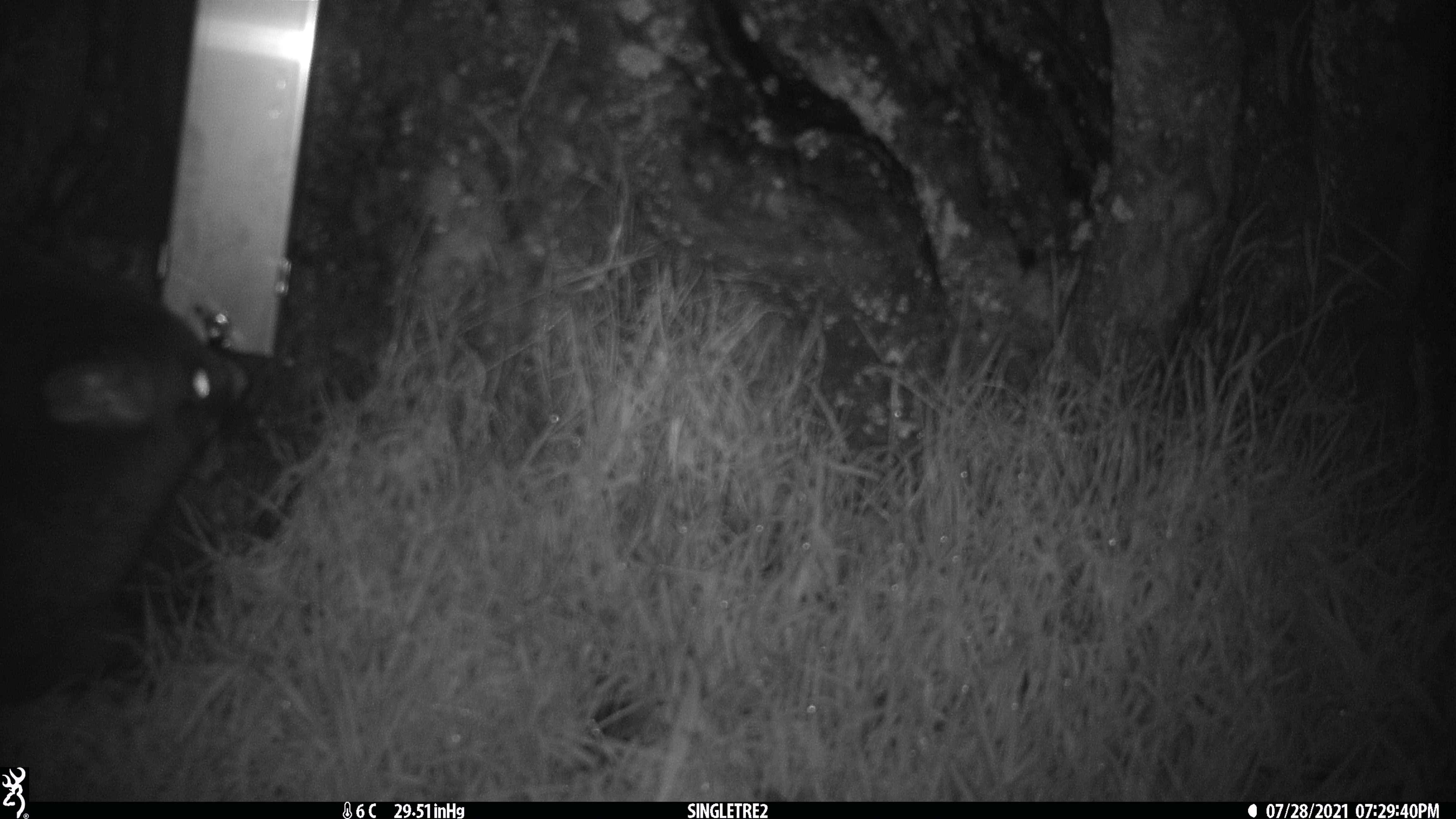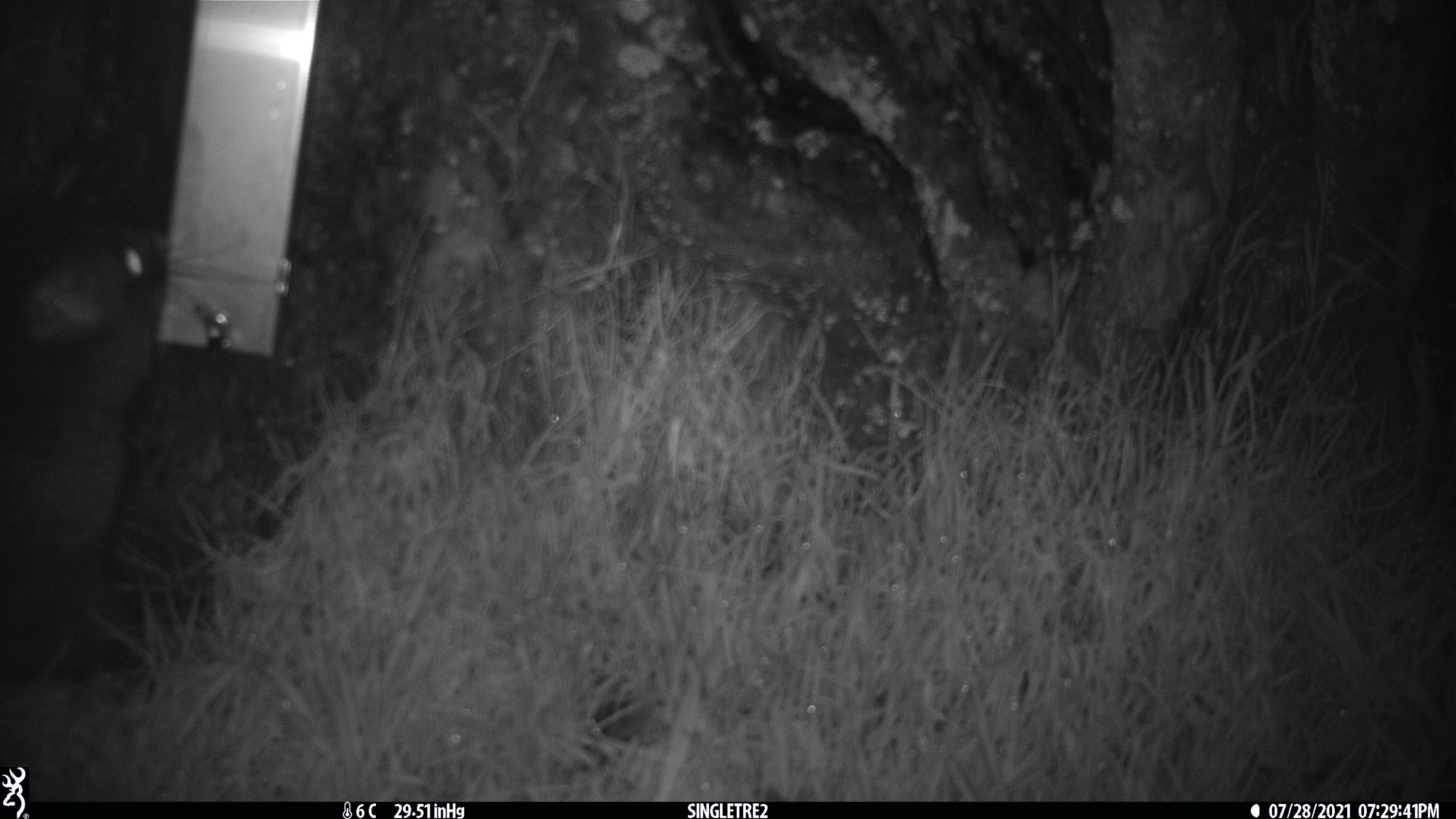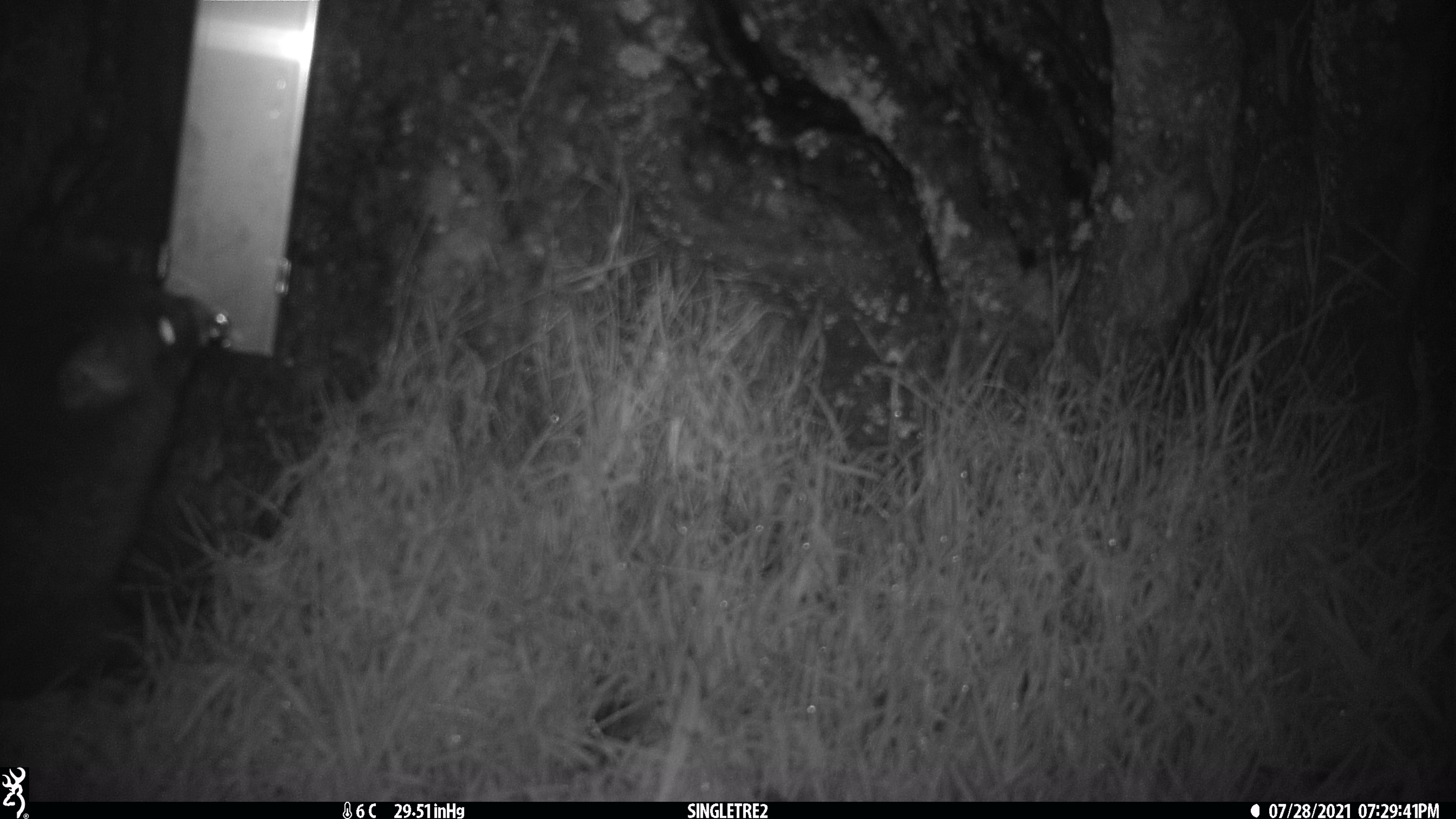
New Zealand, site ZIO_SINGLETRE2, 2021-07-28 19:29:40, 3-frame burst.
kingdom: Animalia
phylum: Chordata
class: Mammalia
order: Diprotodontia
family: Phalangeridae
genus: Trichosurus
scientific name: Trichosurus vulpecula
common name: common brushtail possum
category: possum